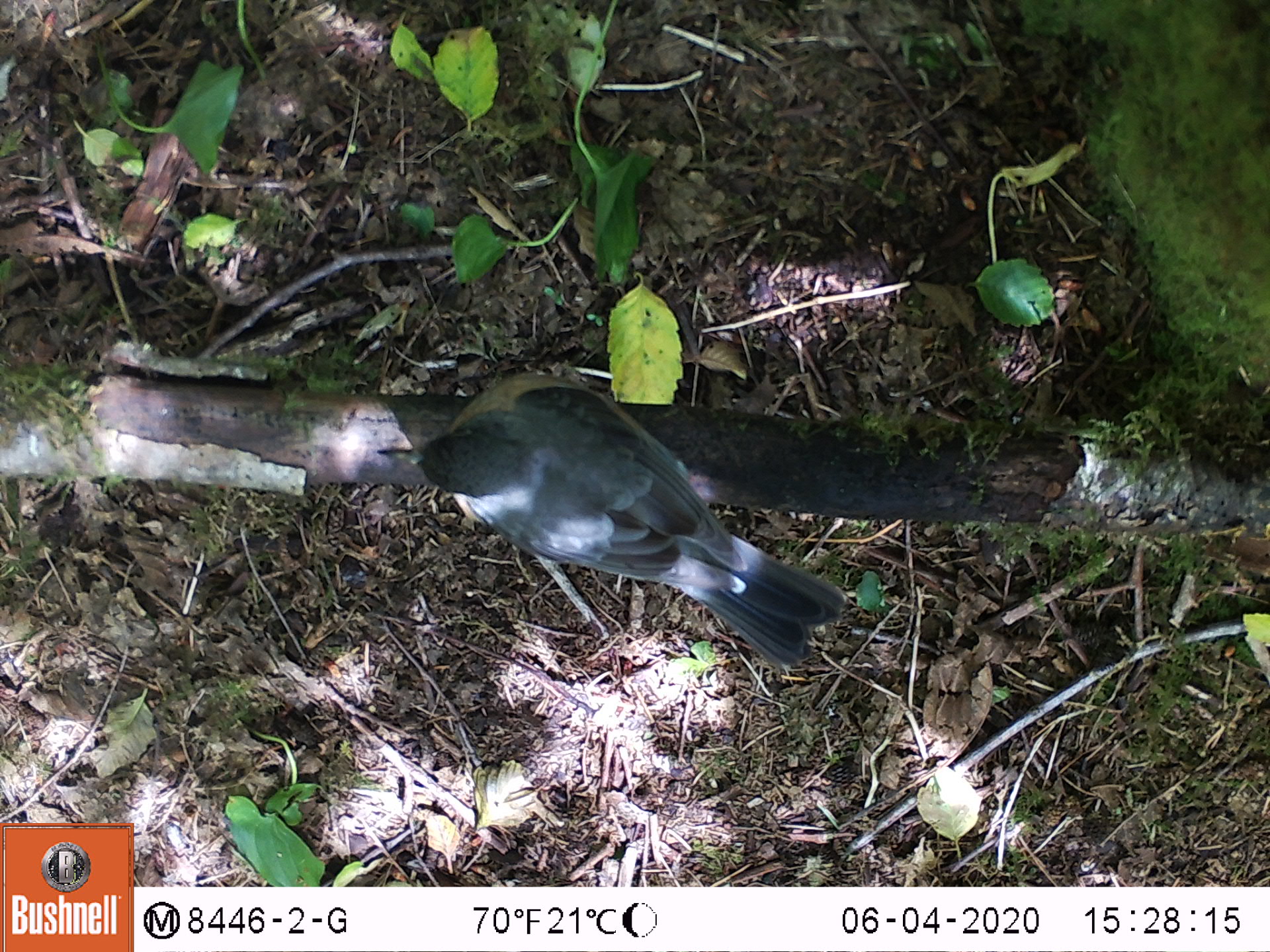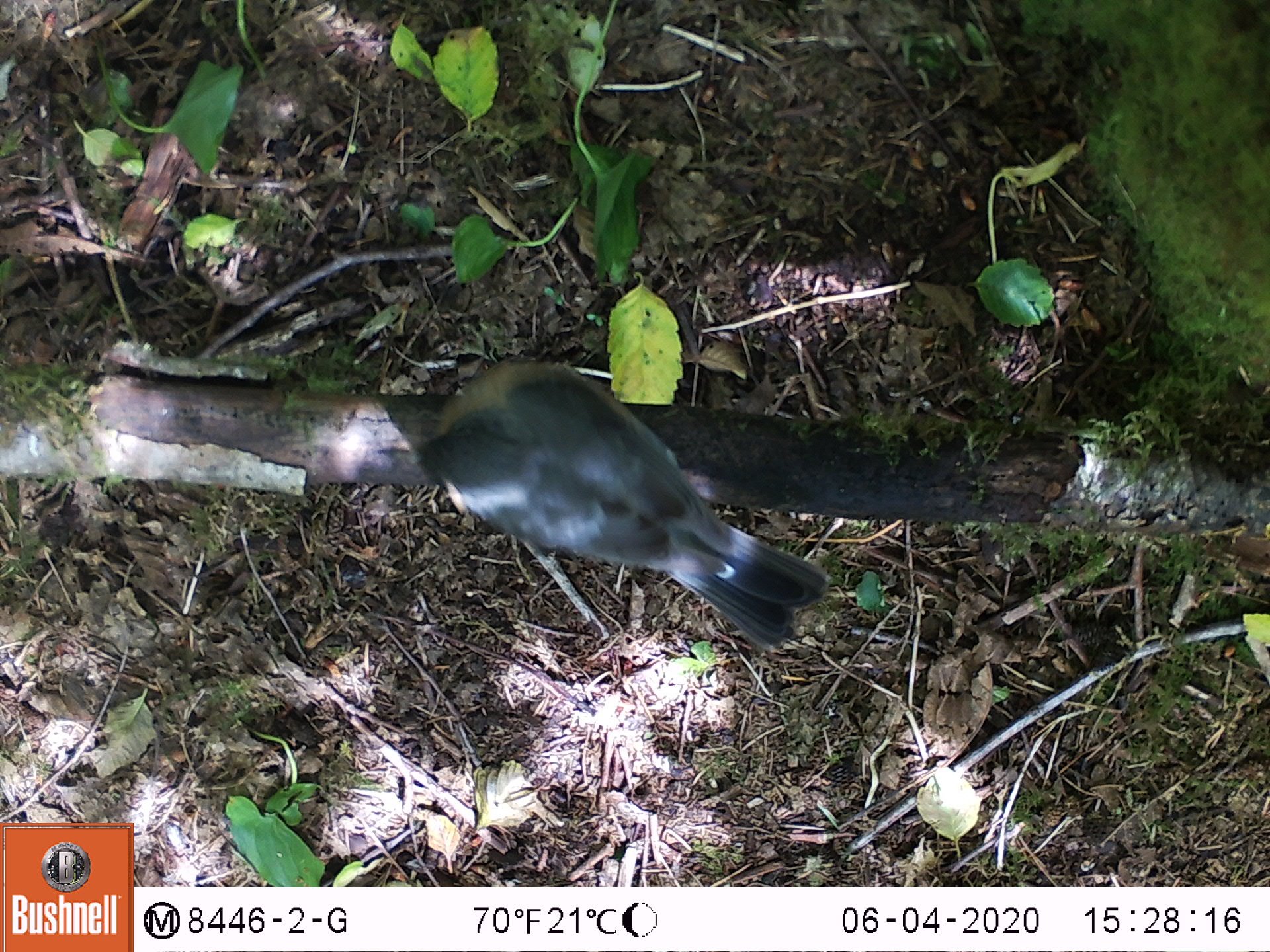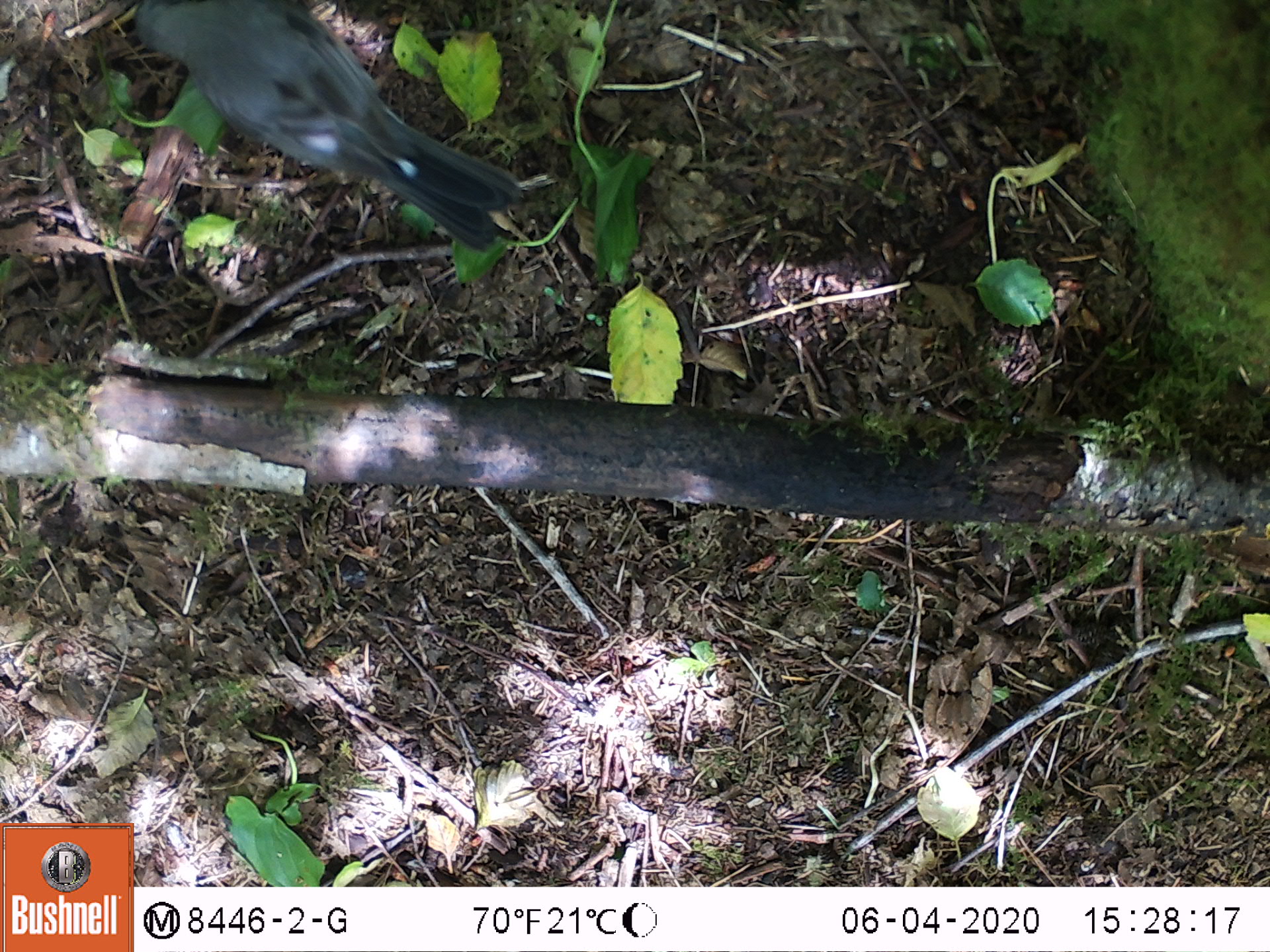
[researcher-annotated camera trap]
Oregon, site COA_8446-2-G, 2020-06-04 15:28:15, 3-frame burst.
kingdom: Animalia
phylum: Chordata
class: Aves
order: Passeriformes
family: Turdidae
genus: Turdus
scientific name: Turdus migratorius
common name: american robin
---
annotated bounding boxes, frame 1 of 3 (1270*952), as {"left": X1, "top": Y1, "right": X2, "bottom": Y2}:
american robin: {"left": 371, "top": 356, "right": 862, "bottom": 688}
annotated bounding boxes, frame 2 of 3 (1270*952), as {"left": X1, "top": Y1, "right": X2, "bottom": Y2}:
american robin: {"left": 392, "top": 345, "right": 849, "bottom": 659}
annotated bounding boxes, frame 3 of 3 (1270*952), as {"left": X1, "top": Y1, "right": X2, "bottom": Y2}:
american robin: {"left": 113, "top": 0, "right": 537, "bottom": 260}